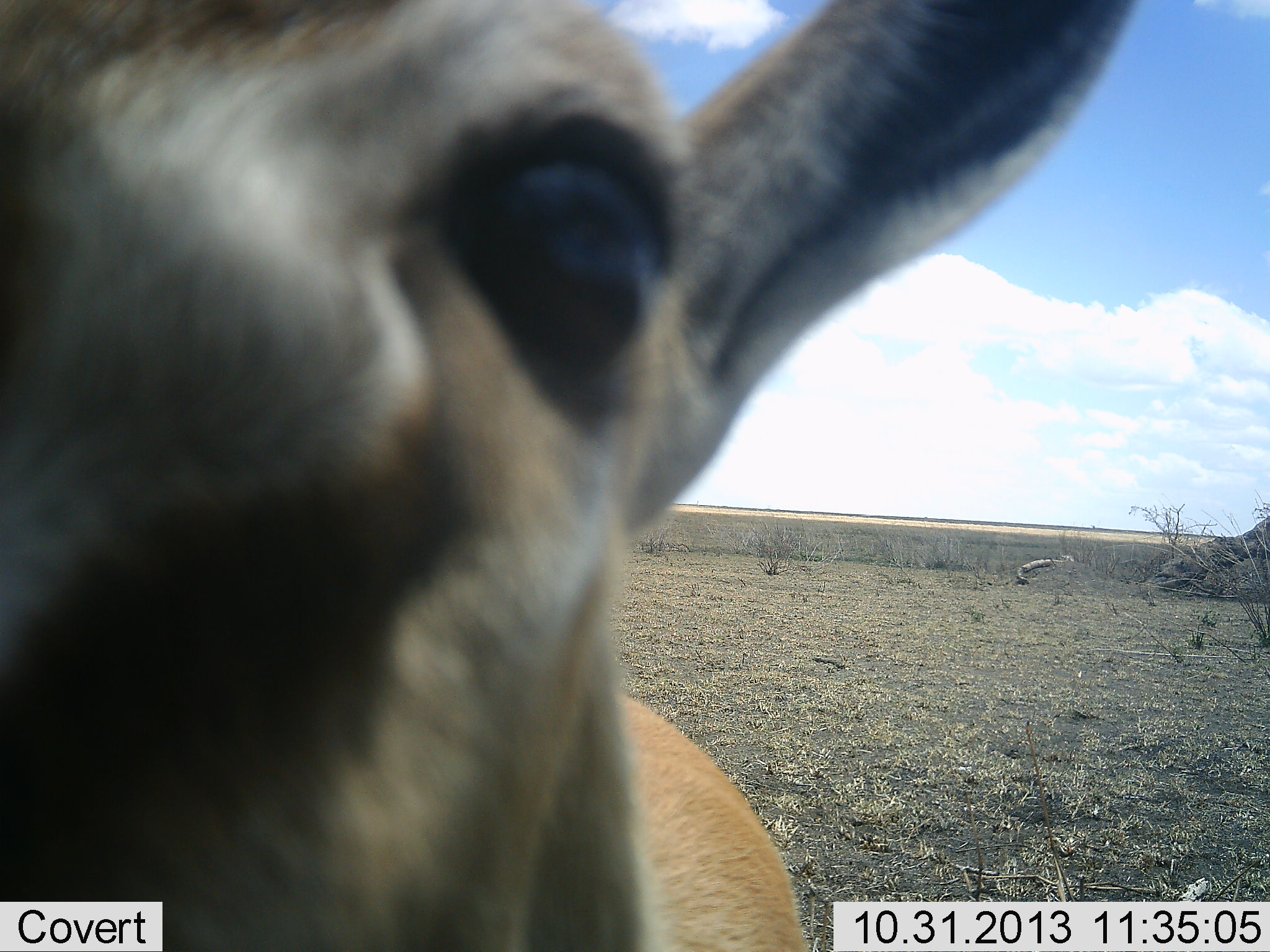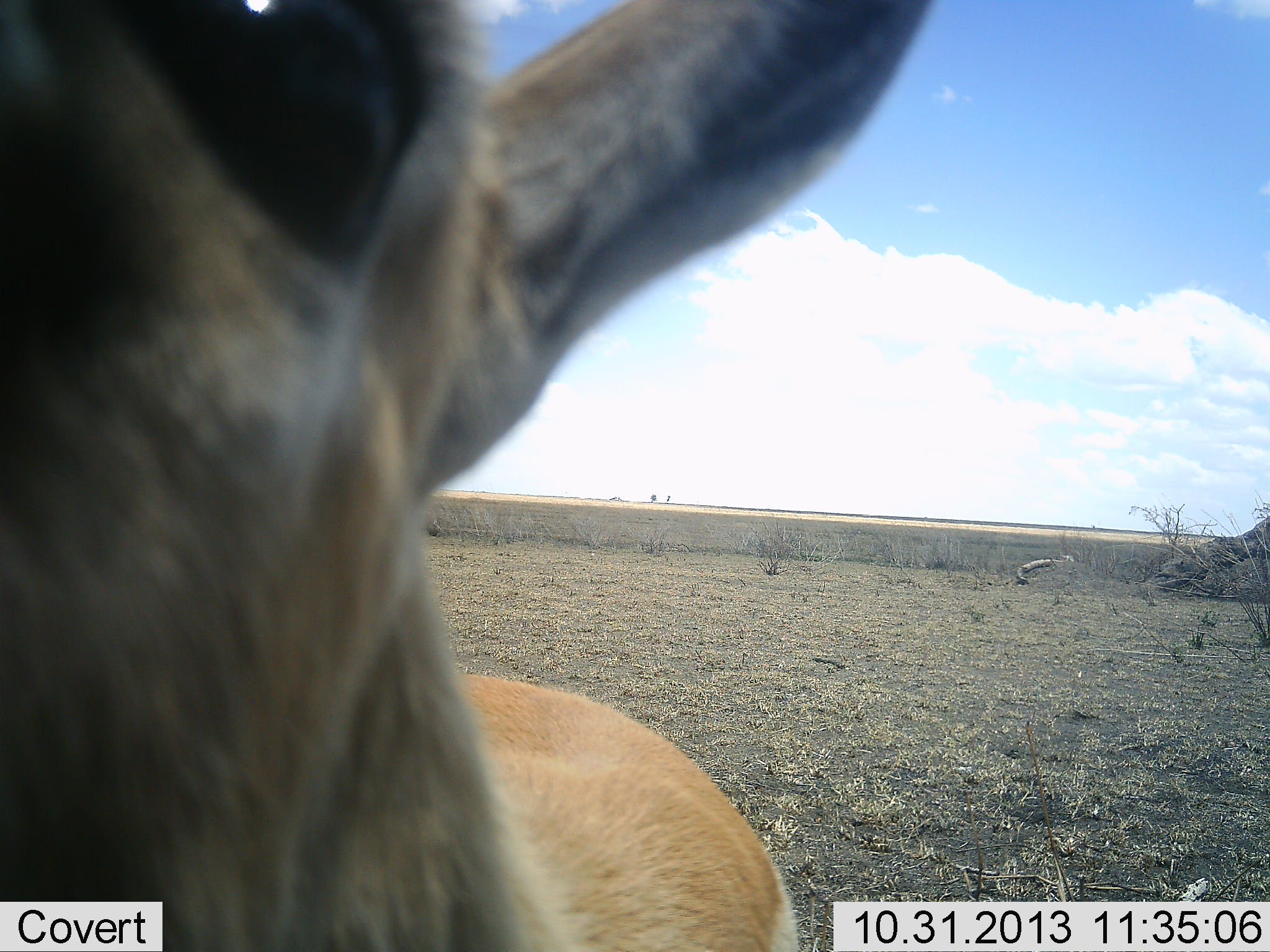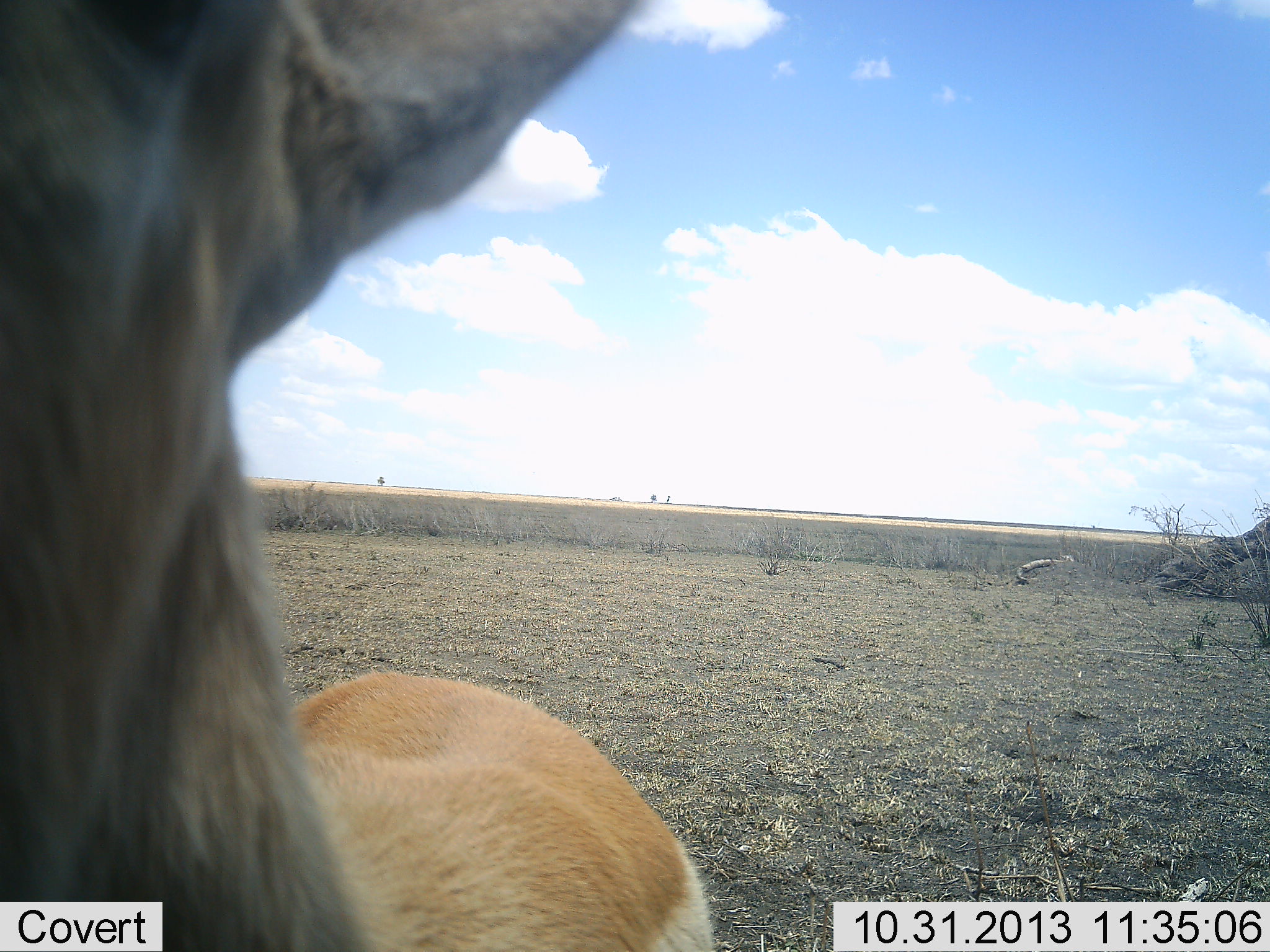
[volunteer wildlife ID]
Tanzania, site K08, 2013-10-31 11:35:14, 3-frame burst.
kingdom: Animalia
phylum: Chordata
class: Mammalia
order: Artiodactyla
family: Bovidae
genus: Eudorcas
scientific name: Eudorcas thomsonii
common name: thomson's gazelle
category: gazellethomsons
Gazellethomsons (thomson's gazelle) (Eudorcas thomsonii), count 1. Behavior (volunteer vote fractions): standing 83%, resting 11%, moving 6%, interacting 11%. Young present (vote fraction): 0%. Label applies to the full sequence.